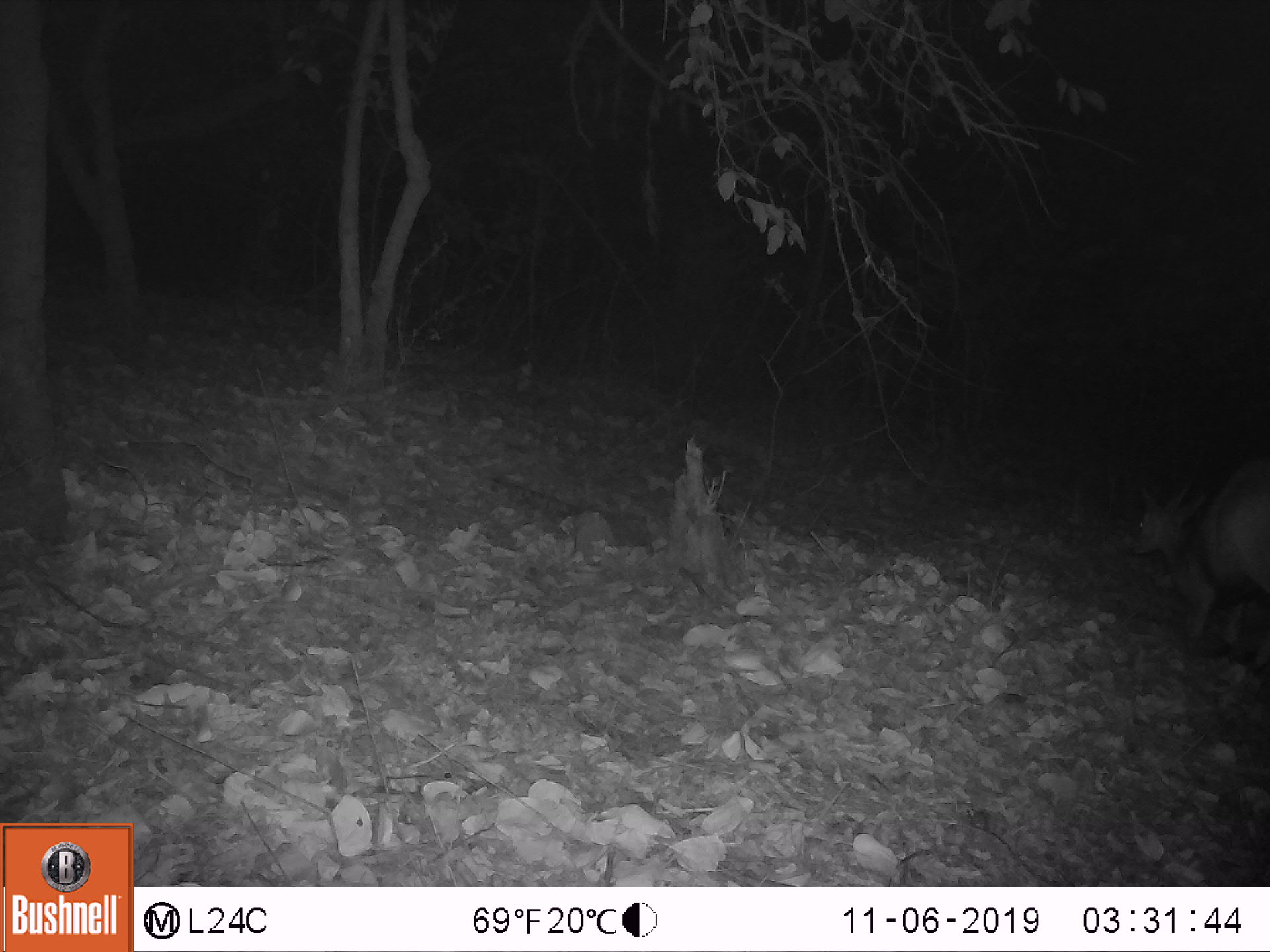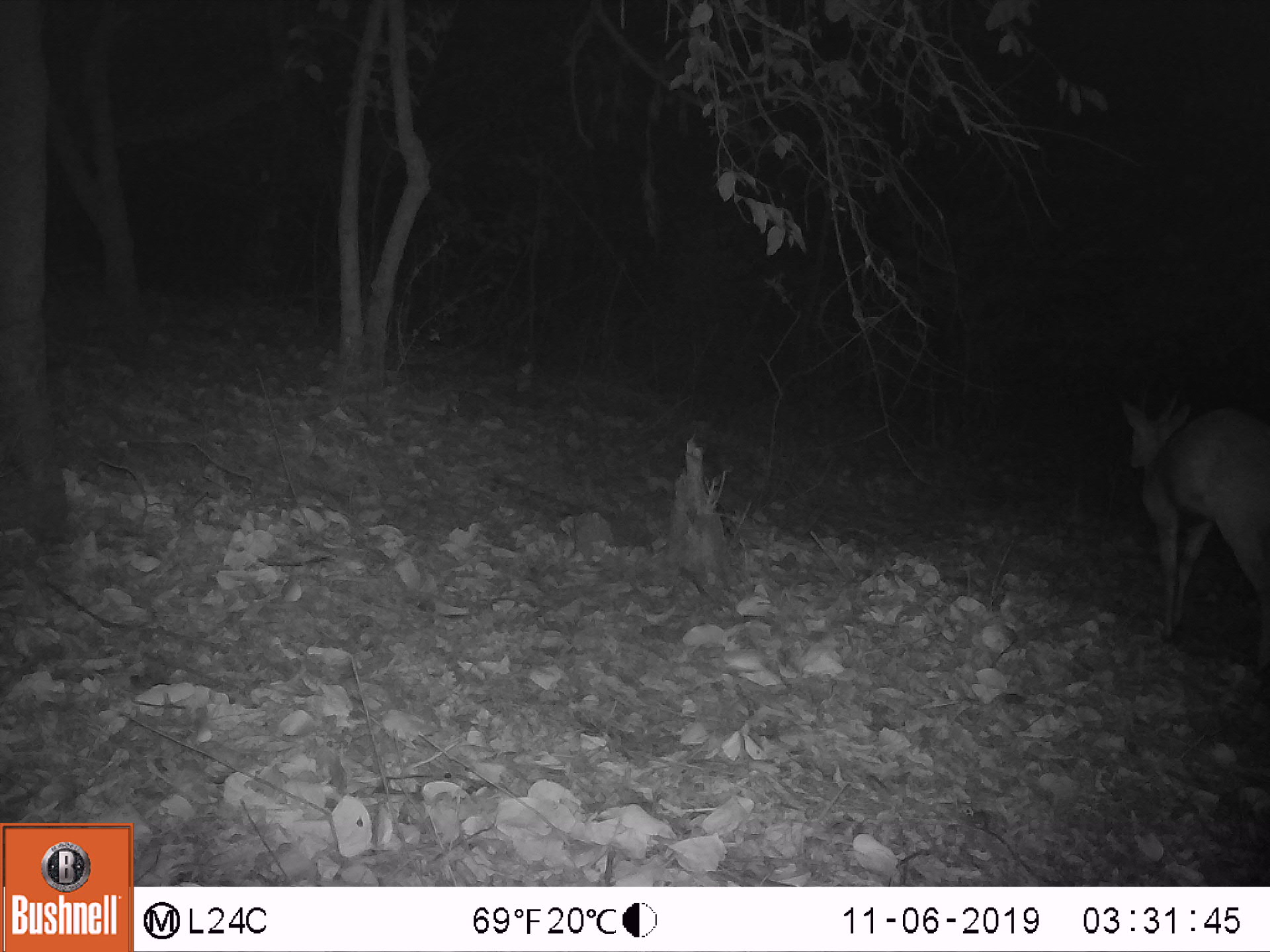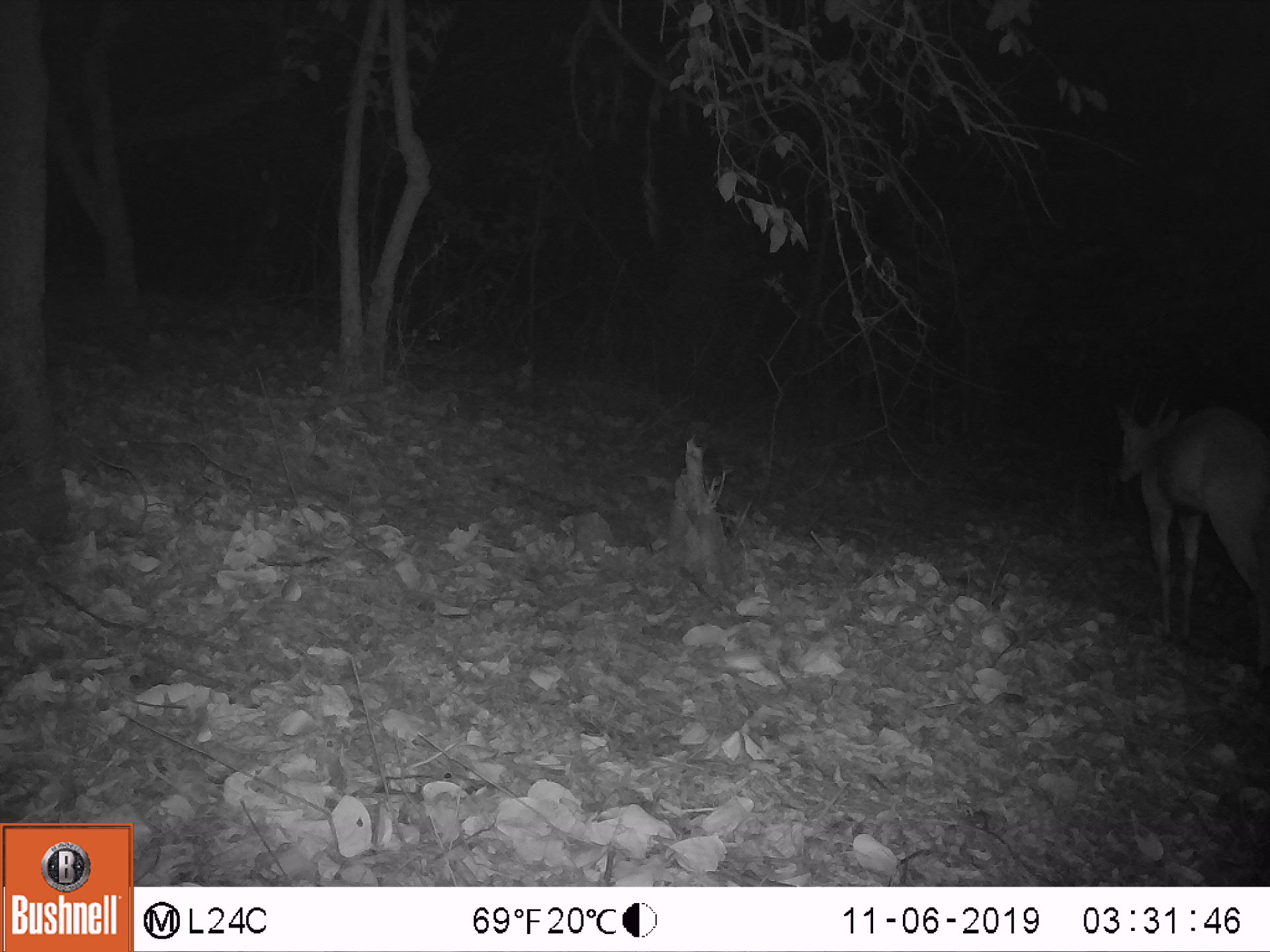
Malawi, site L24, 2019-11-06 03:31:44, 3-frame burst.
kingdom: Animalia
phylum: Chordata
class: Mammalia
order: Artiodactyla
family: Bovidae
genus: Tragelaphus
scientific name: Tragelaphus sylvaticus sylvaticus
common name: cape bushbuck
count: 1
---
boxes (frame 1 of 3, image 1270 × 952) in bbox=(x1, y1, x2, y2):
cape bushbuck: bbox=(1123, 448, 1267, 677)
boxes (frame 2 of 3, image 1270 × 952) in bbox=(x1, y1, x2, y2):
cape bushbuck: bbox=(1113, 377, 1269, 682)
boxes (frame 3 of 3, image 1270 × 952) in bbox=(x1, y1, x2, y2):
cape bushbuck: bbox=(1109, 376, 1269, 676)